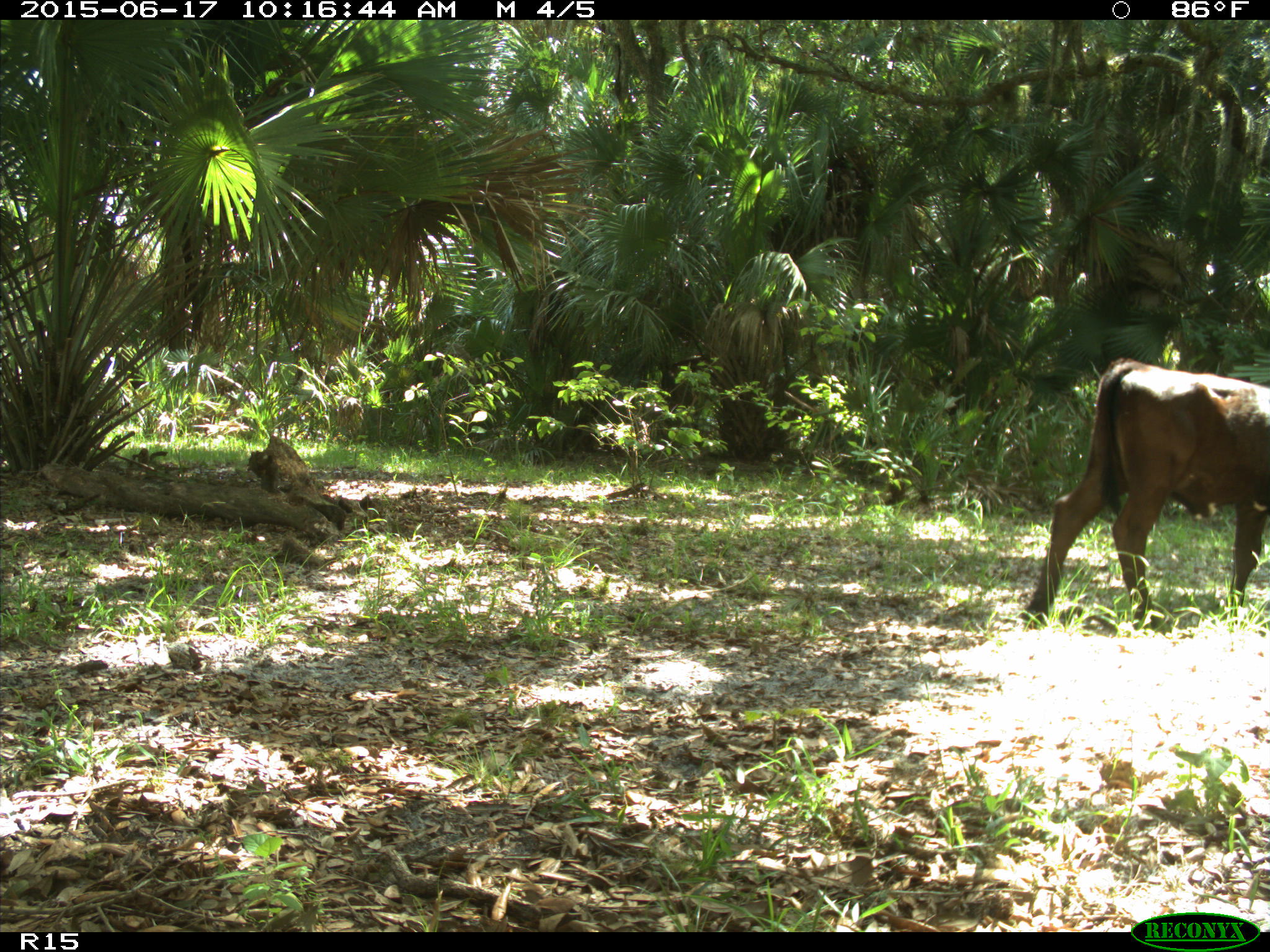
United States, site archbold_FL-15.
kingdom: Animalia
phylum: Chordata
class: Mammalia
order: Artiodactyla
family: Bovidae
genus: Bos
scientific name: Bos taurus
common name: domestic cow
Bos taurus (domestic cow).